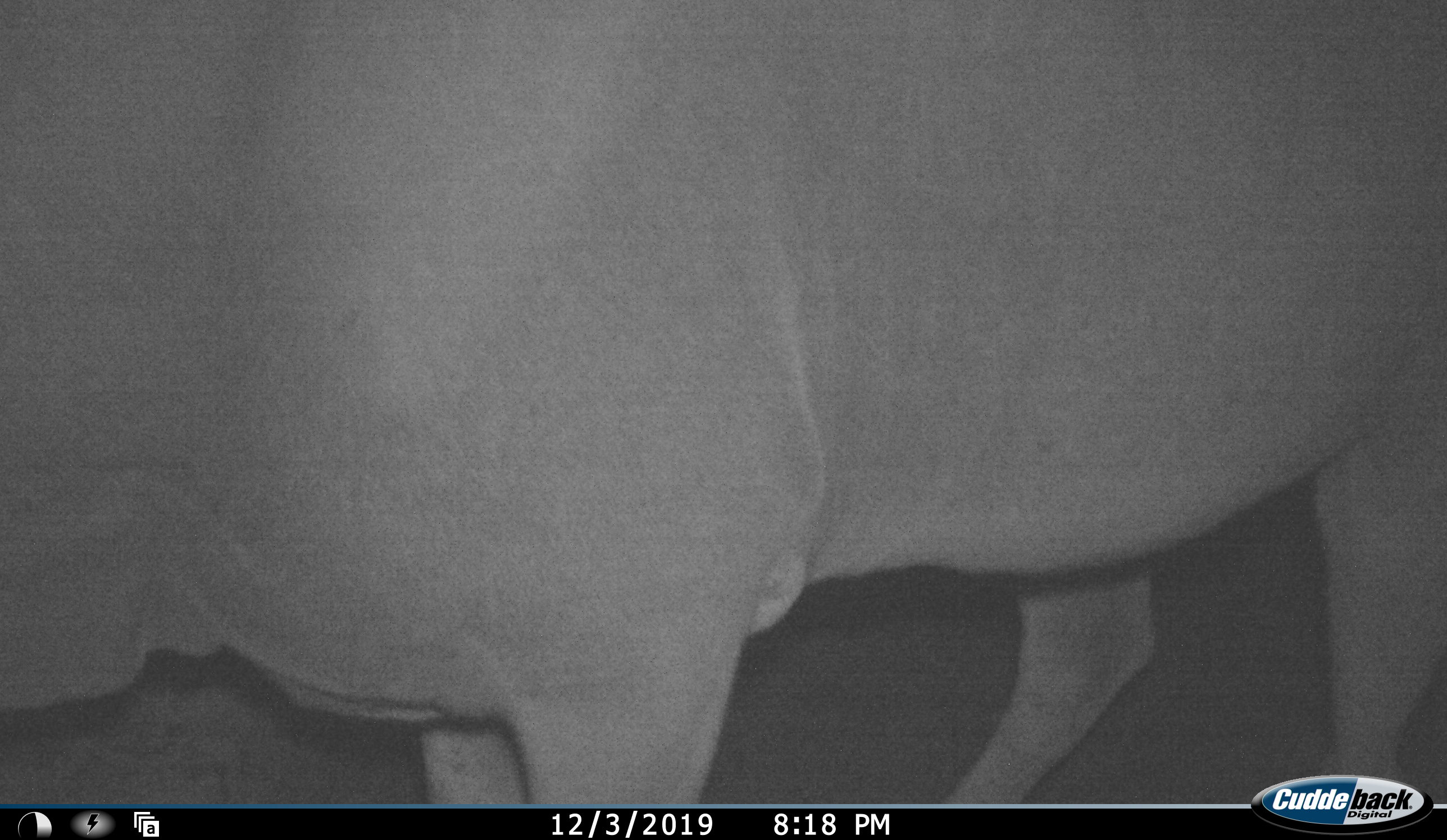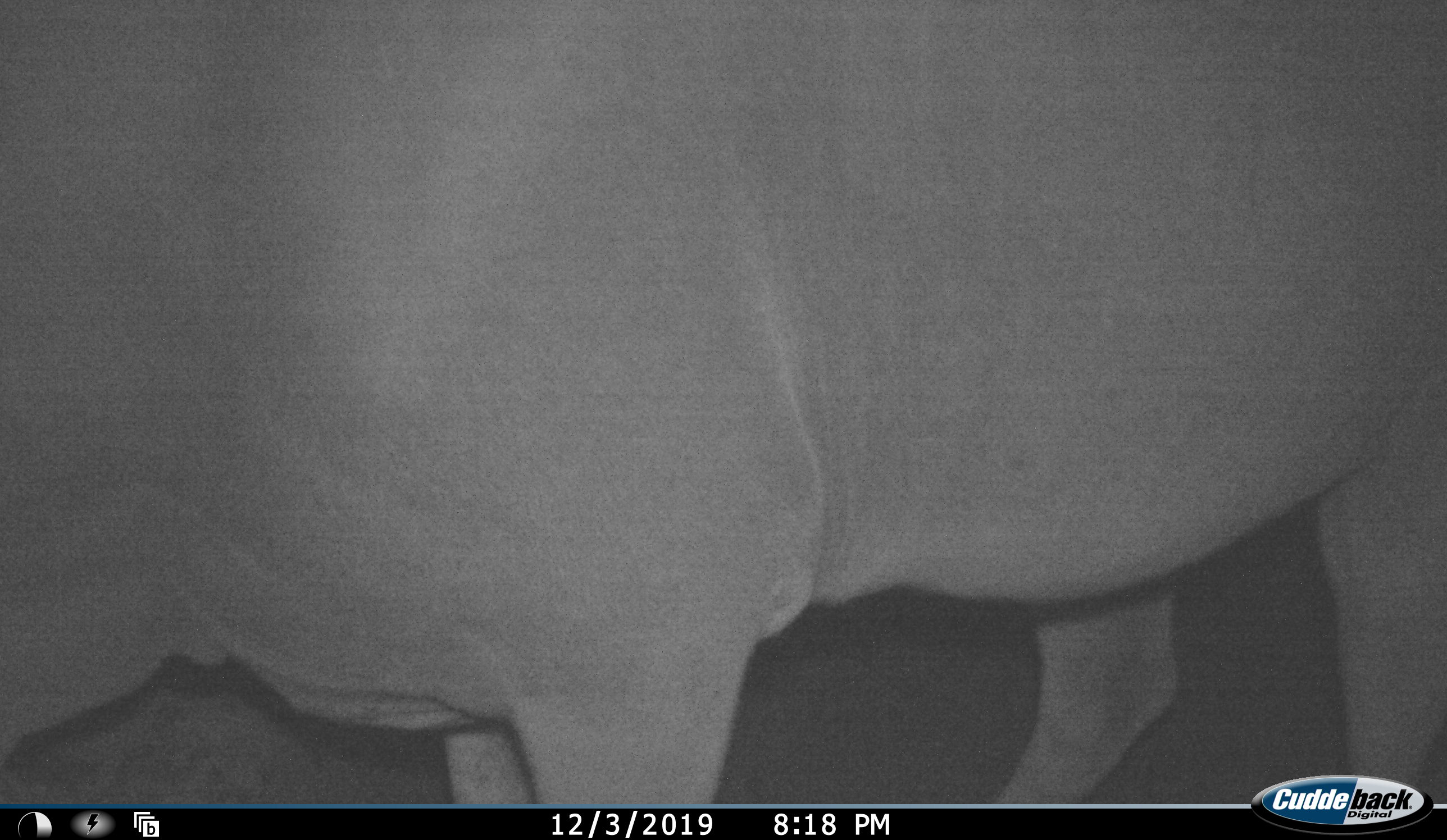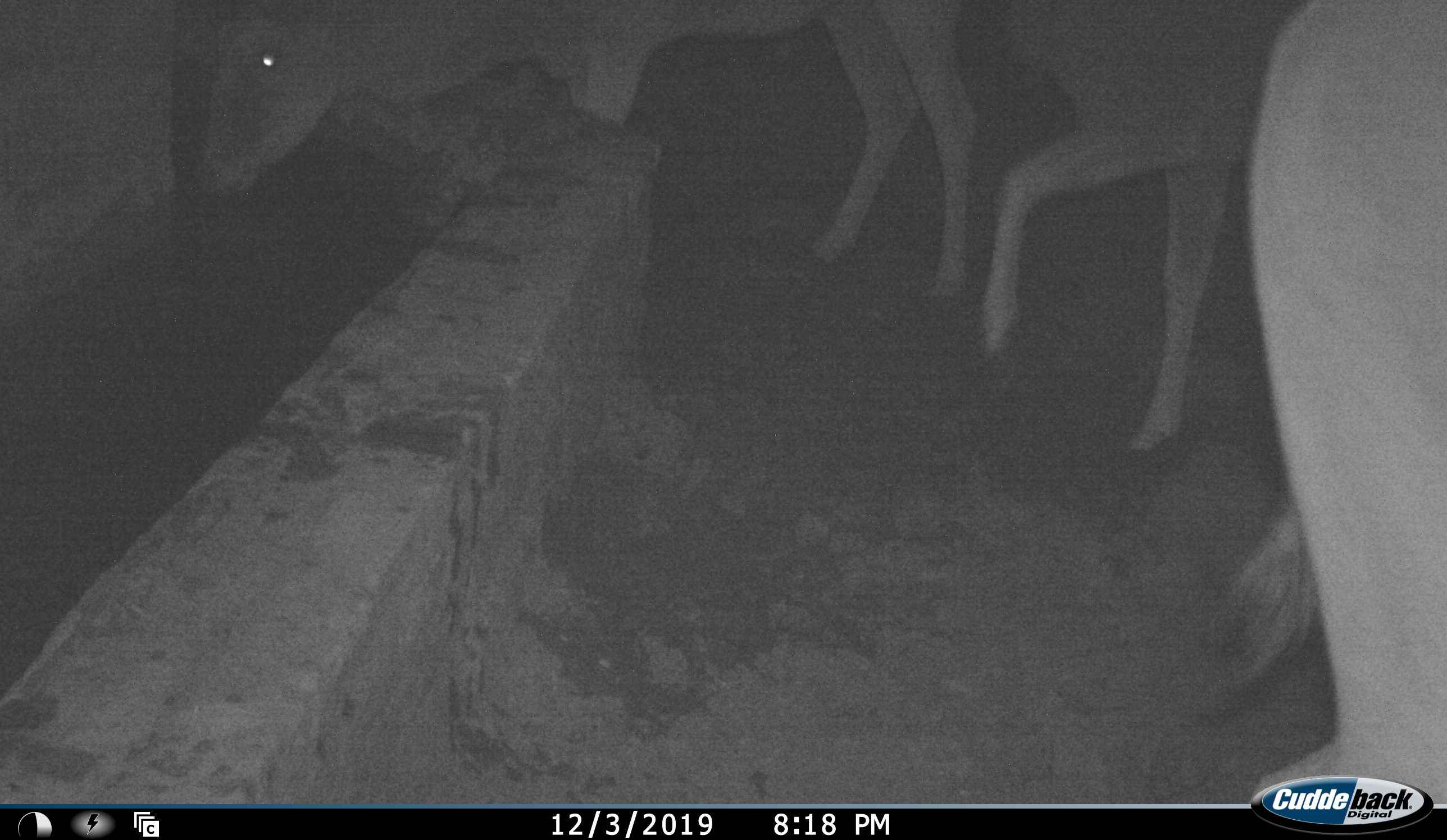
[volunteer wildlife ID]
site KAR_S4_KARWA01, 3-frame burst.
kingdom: Animalia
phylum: Chordata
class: Mammalia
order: Artiodactyla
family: Bovidae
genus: Tragelaphus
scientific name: Tragelaphus oryx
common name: eland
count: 3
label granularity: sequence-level